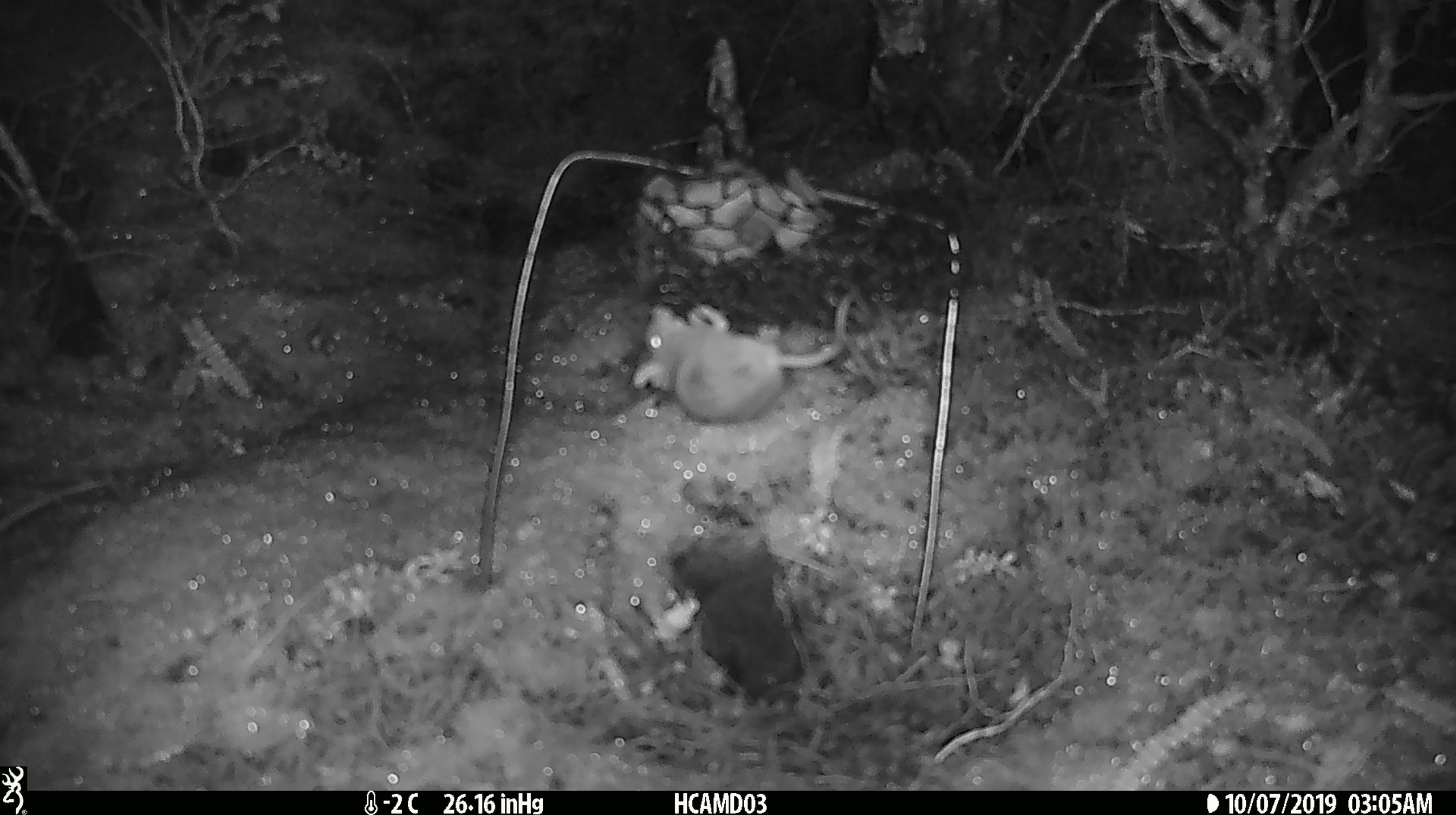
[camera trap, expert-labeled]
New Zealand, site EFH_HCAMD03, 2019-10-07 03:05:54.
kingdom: Animalia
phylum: Chordata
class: Mammalia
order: Rodentia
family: Muridae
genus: Mus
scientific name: Mus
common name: mouse